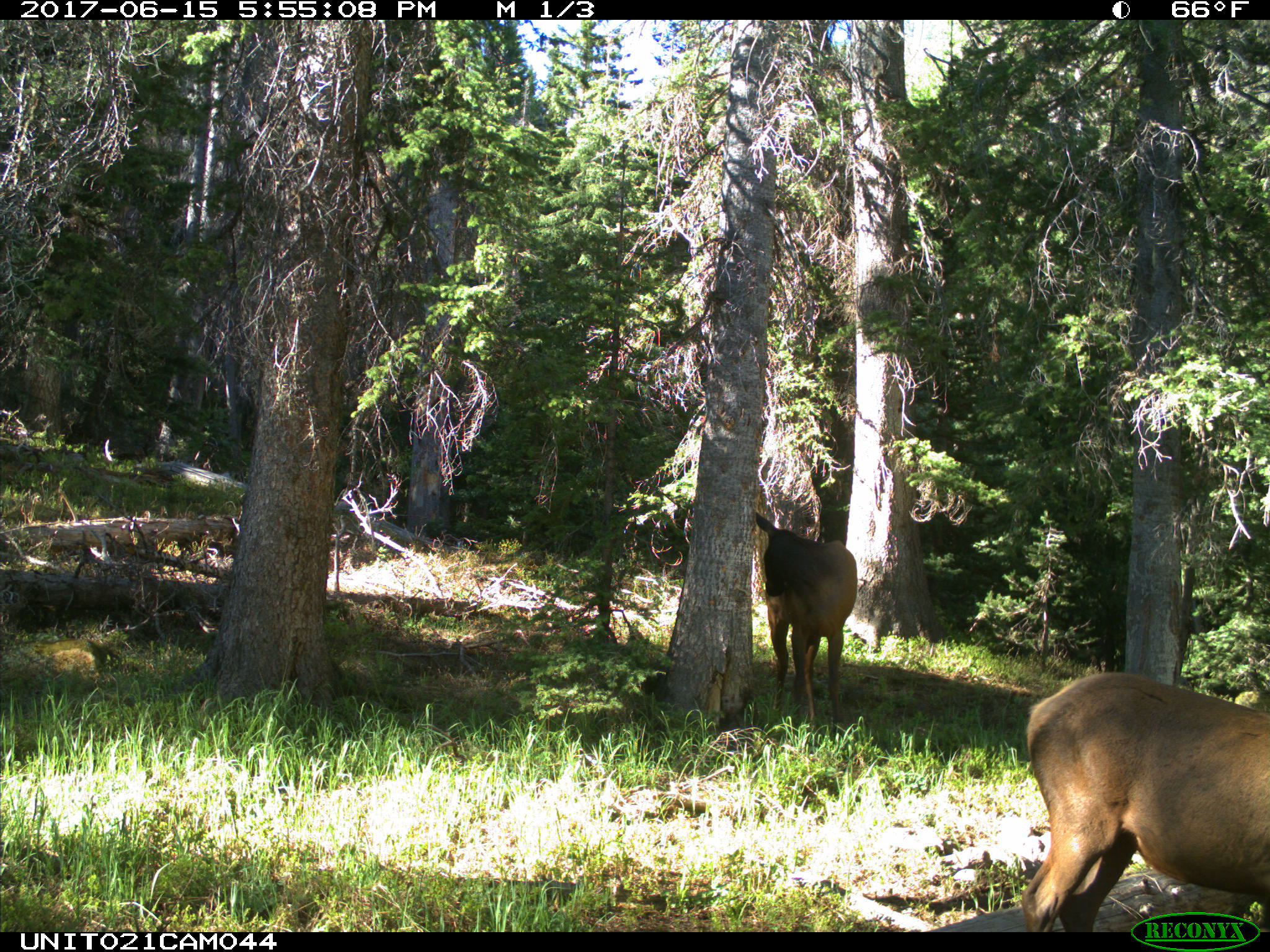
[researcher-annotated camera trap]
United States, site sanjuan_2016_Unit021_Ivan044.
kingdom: Animalia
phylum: Chordata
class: Mammalia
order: Artiodactyla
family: Cervidae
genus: Cervus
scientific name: Cervus elaphus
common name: red deer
Cervus elaphus (red deer).